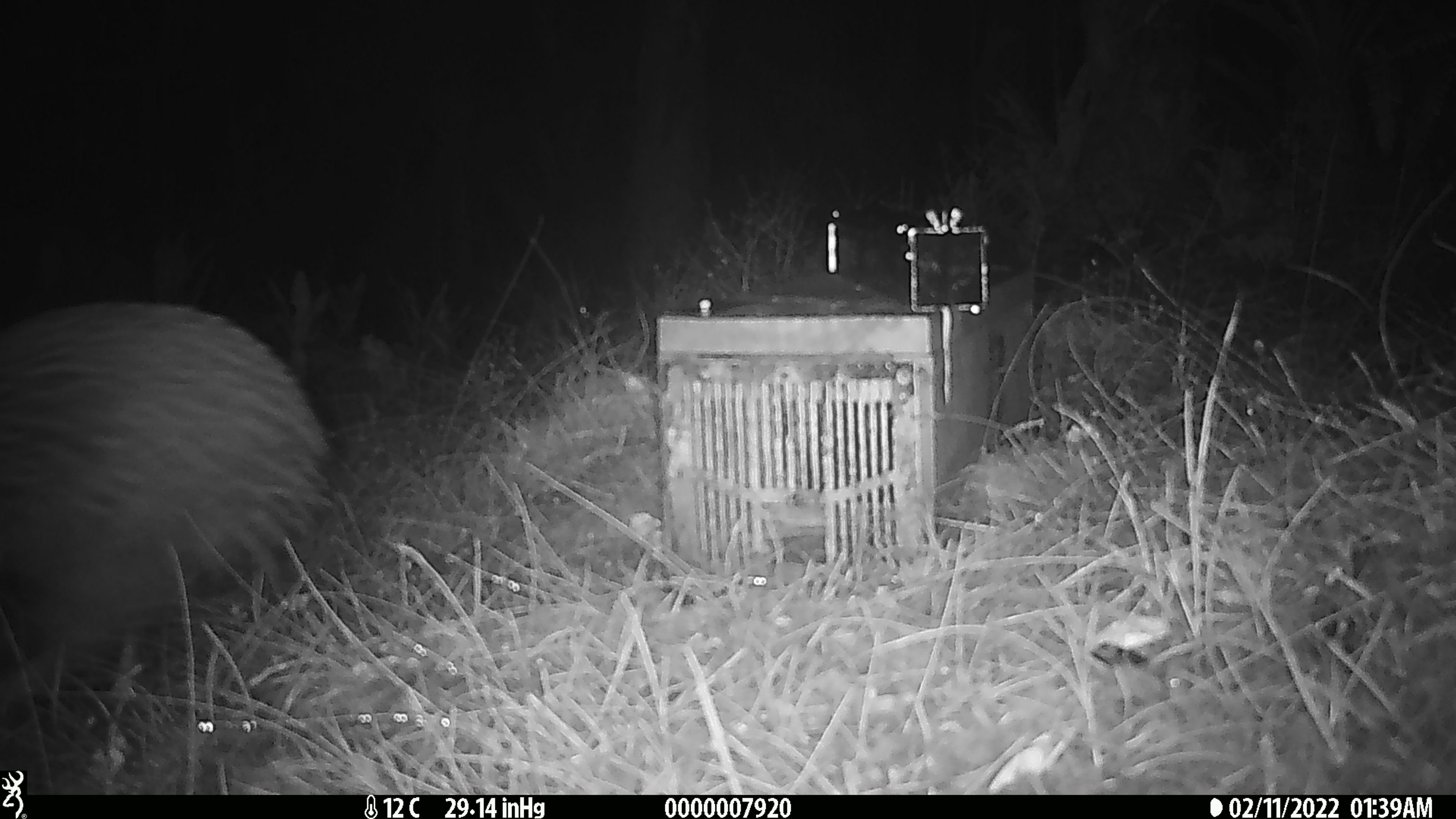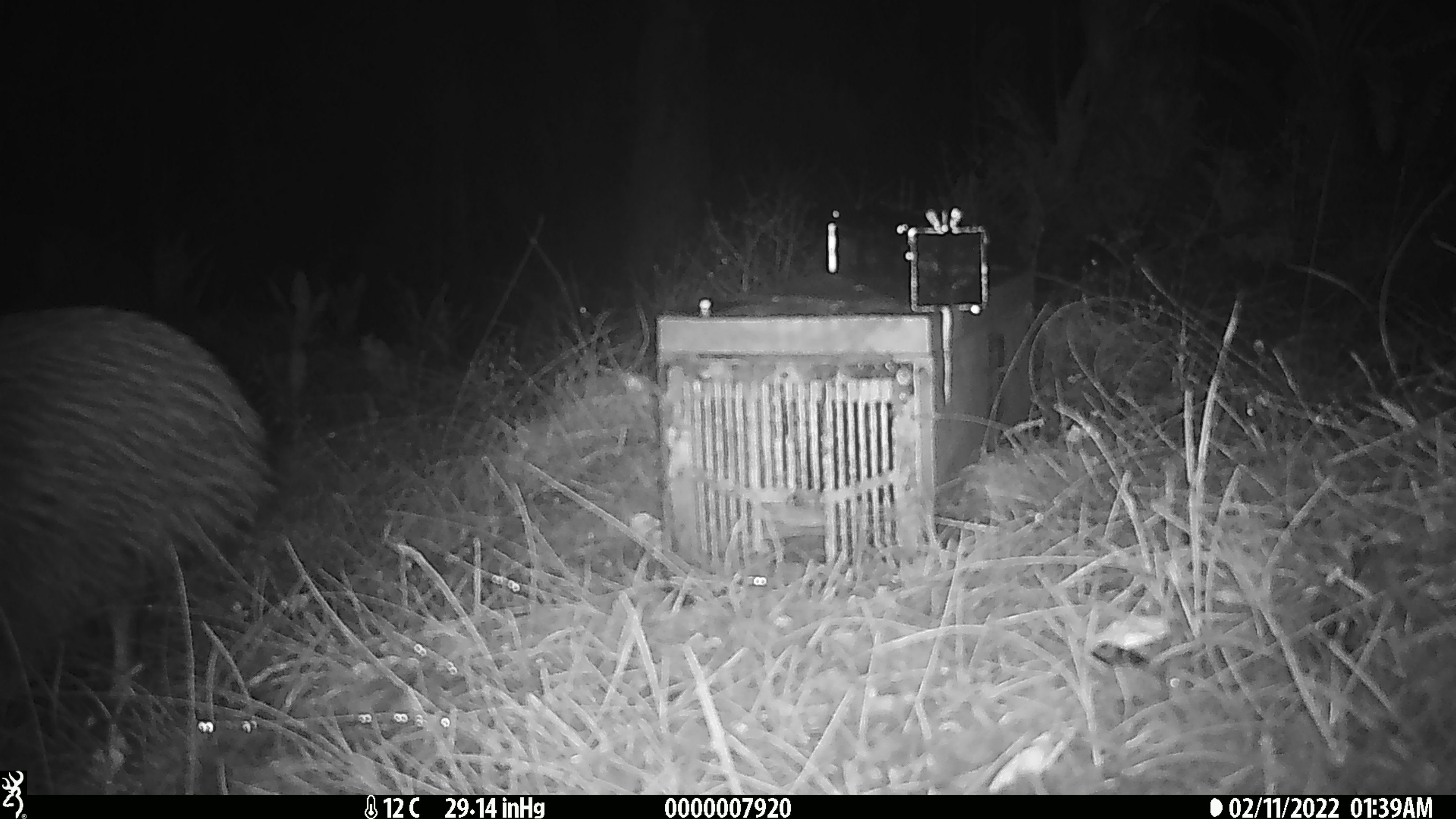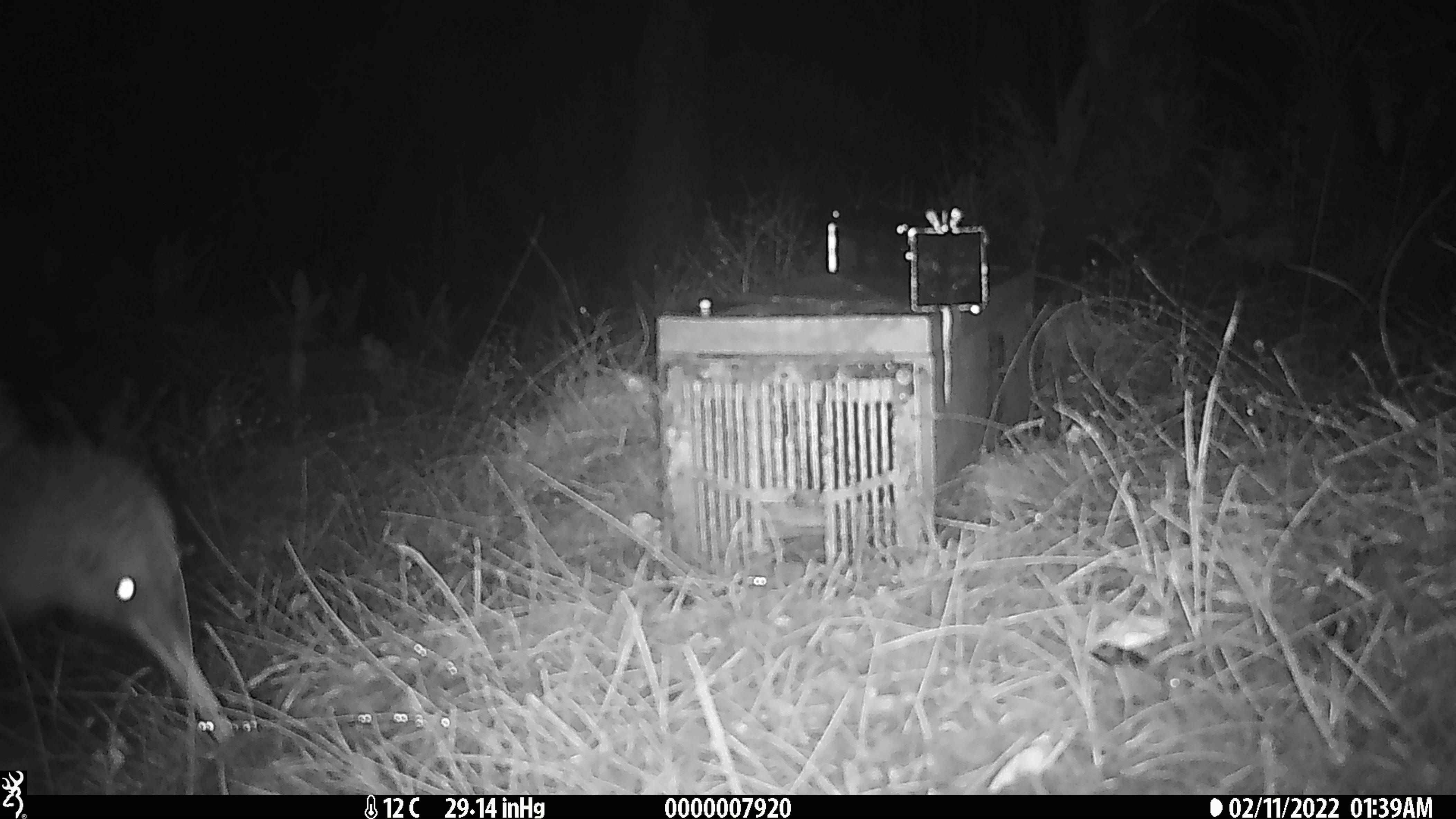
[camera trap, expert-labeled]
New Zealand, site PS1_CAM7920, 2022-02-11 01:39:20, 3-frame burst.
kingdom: Animalia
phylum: Chordata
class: Aves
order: Apterygiformes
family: Apterygidae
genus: Apteryx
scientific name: Apteryx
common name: kiwi